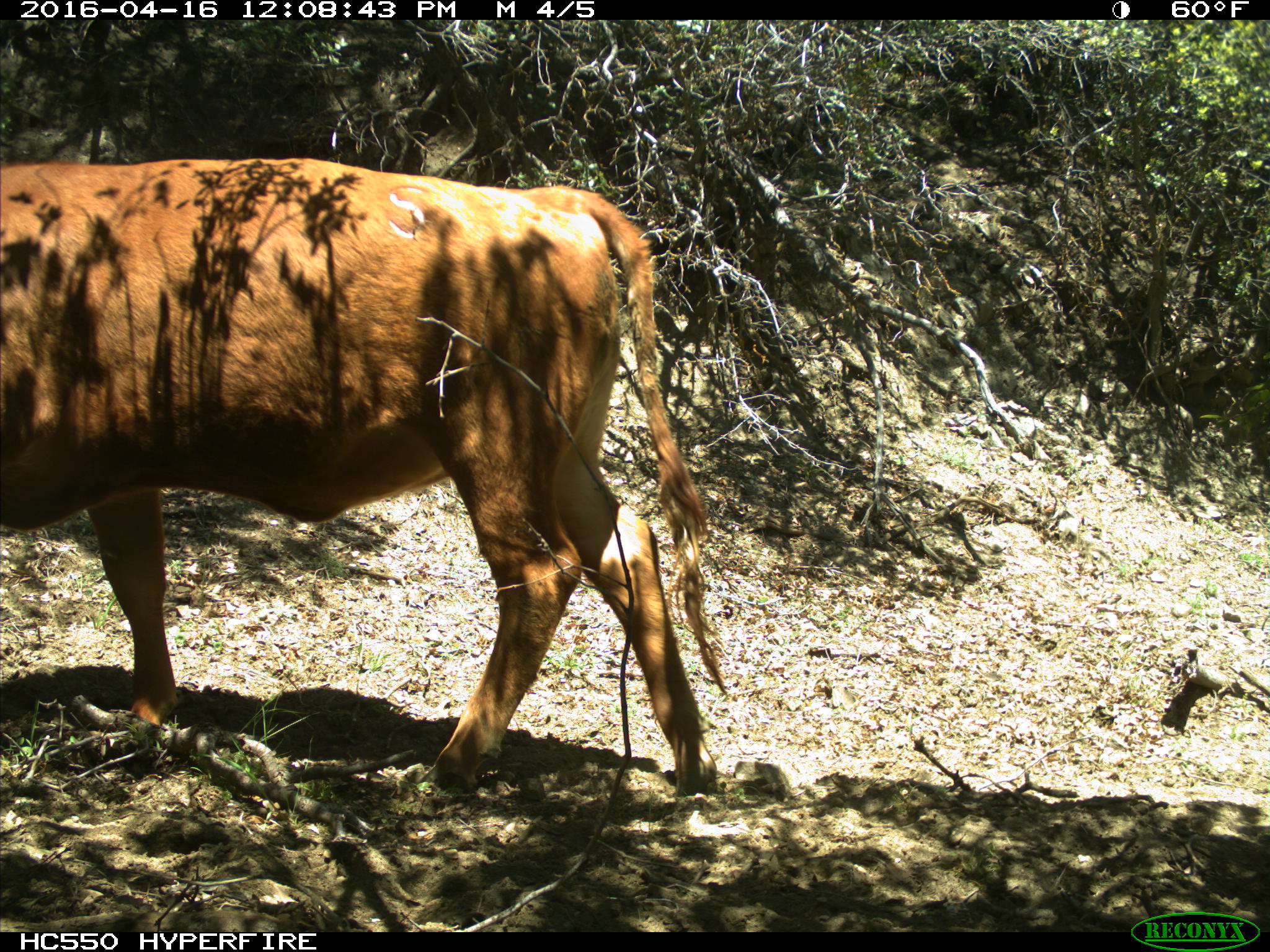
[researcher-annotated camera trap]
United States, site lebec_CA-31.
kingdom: Animalia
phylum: Chordata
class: Mammalia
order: Artiodactyla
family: Bovidae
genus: Bos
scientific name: Bos taurus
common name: domestic cow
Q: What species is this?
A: Bos taurus (domestic cow).